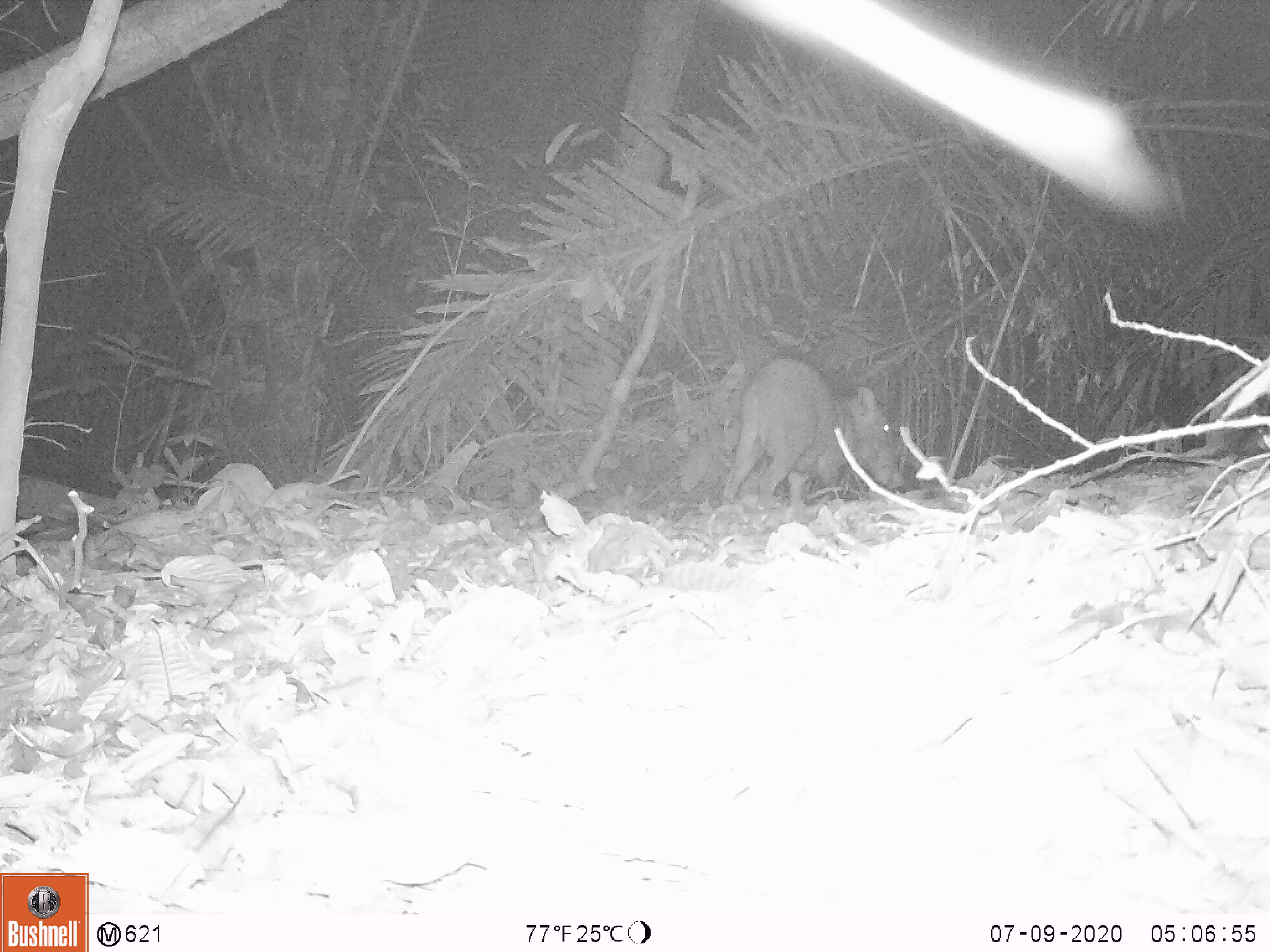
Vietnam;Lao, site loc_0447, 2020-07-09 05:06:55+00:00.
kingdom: Animalia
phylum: Chordata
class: Mammalia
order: Artiodactyla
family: Suidae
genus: Sus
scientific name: Sus scrofa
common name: eurasian wild pig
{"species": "eurasian wild pig (Sus scrofa)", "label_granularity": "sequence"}